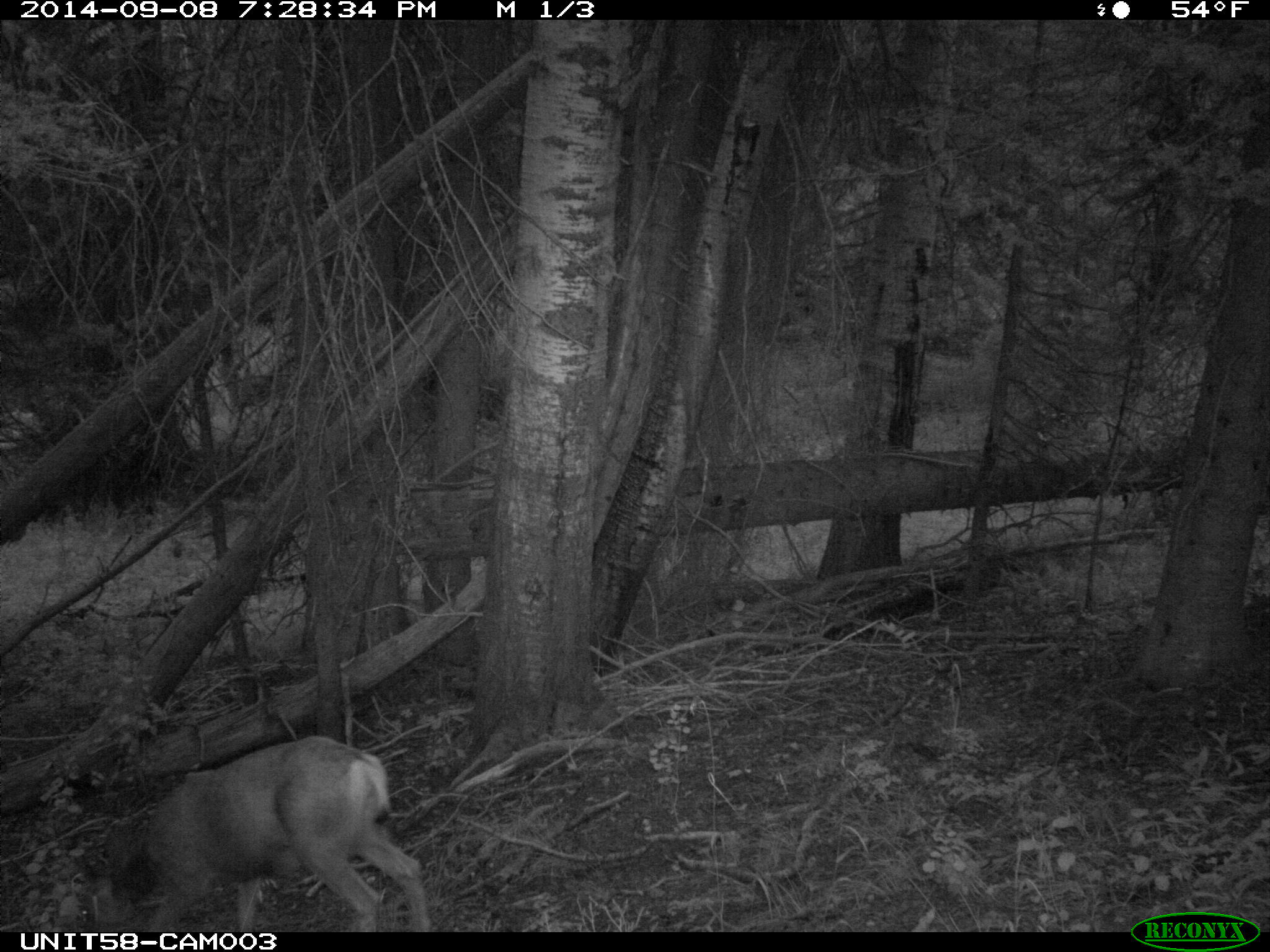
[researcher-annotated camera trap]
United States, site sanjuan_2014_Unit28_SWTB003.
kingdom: Animalia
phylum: Chordata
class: Mammalia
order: Artiodactyla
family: Cervidae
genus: Odocoileus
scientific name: Odocoileus hemionus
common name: mule deer